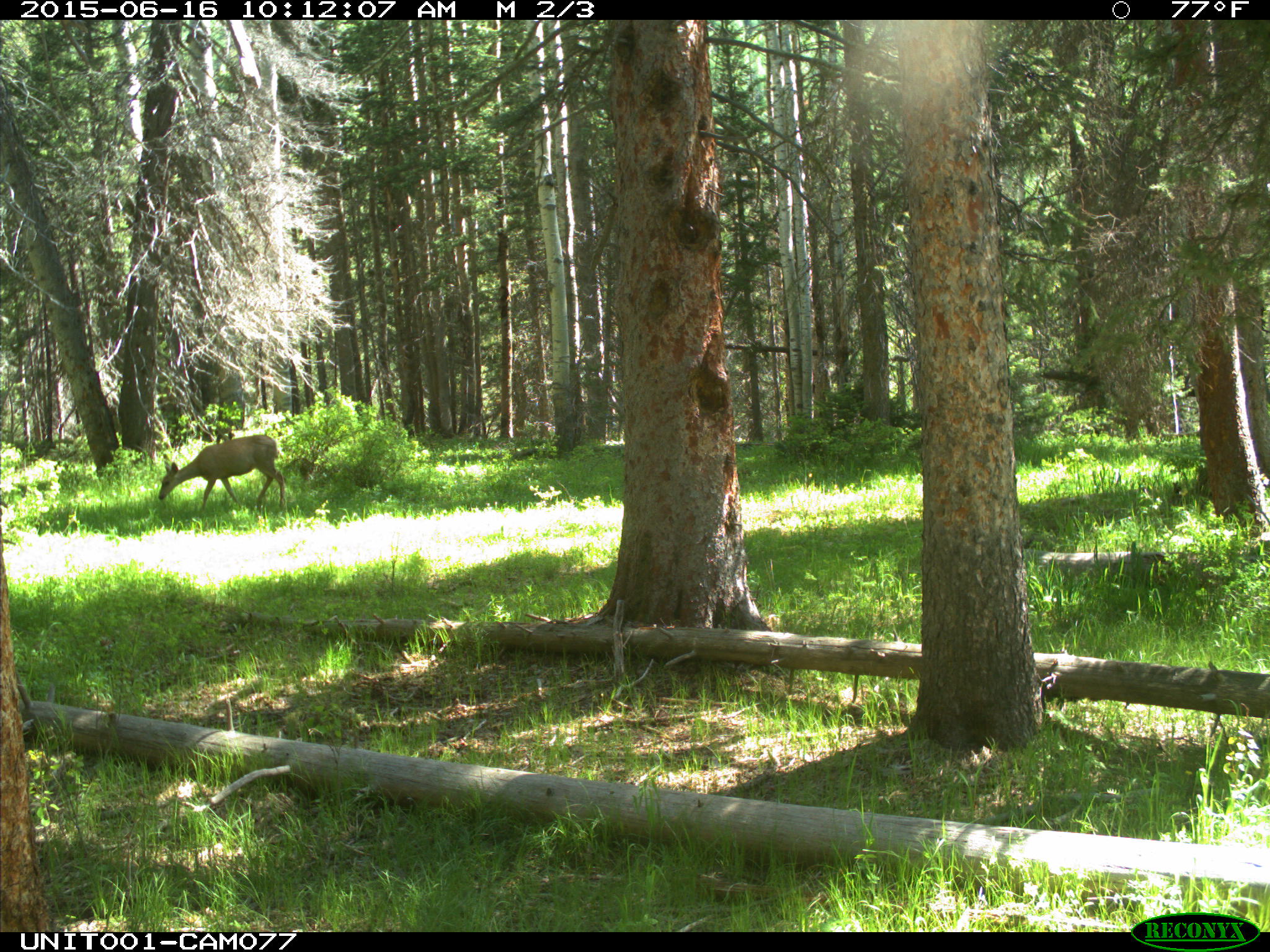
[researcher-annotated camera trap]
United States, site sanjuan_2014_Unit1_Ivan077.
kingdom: Animalia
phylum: Chordata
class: Mammalia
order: Artiodactyla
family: Cervidae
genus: Odocoileus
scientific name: Odocoileus hemionus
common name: mule deer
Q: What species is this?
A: Odocoileus hemionus (mule deer).